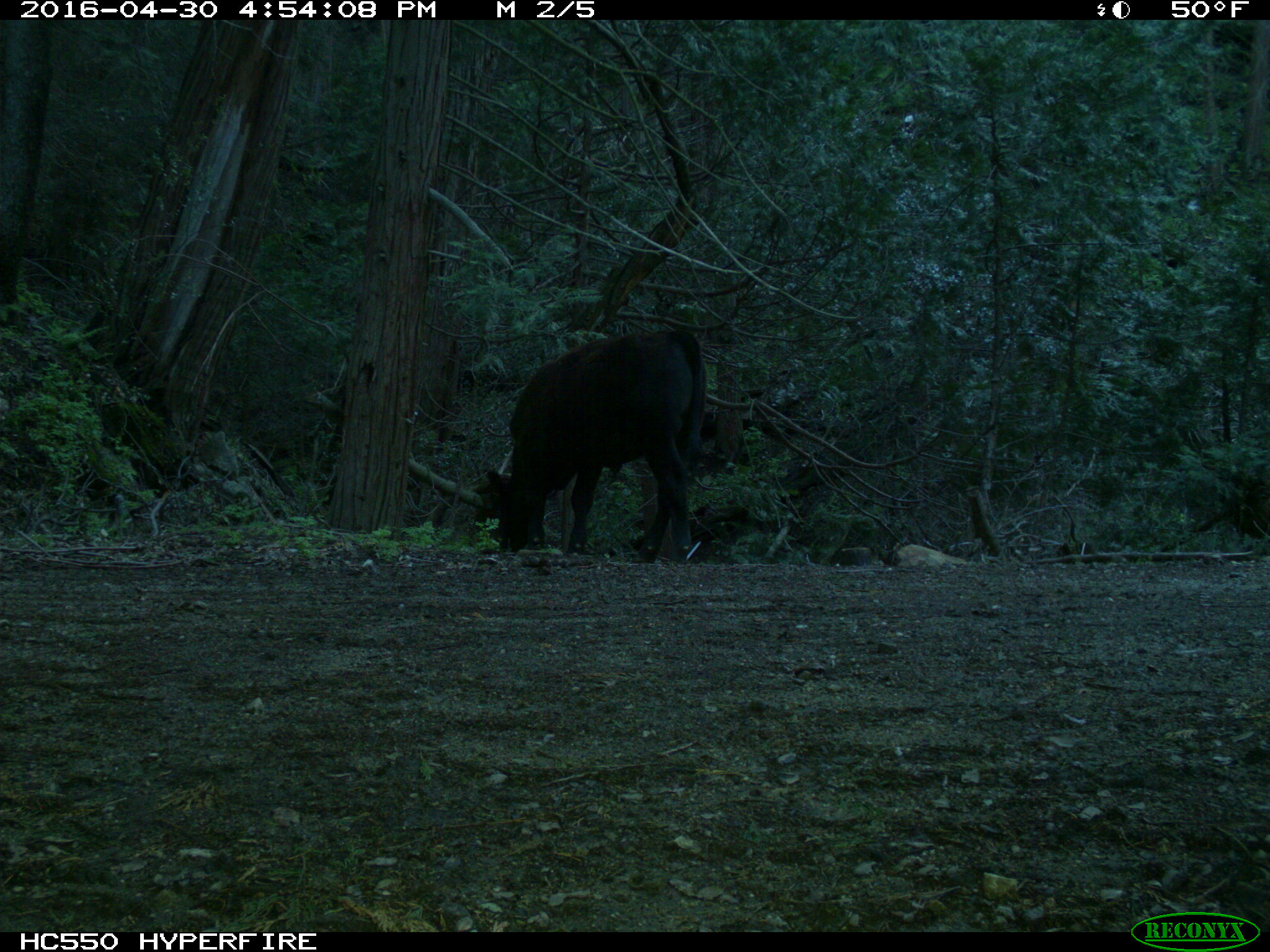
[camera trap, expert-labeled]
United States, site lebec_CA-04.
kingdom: Animalia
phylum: Chordata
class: Mammalia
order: Artiodactyla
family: Bovidae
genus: Bos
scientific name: Bos taurus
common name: domestic cow